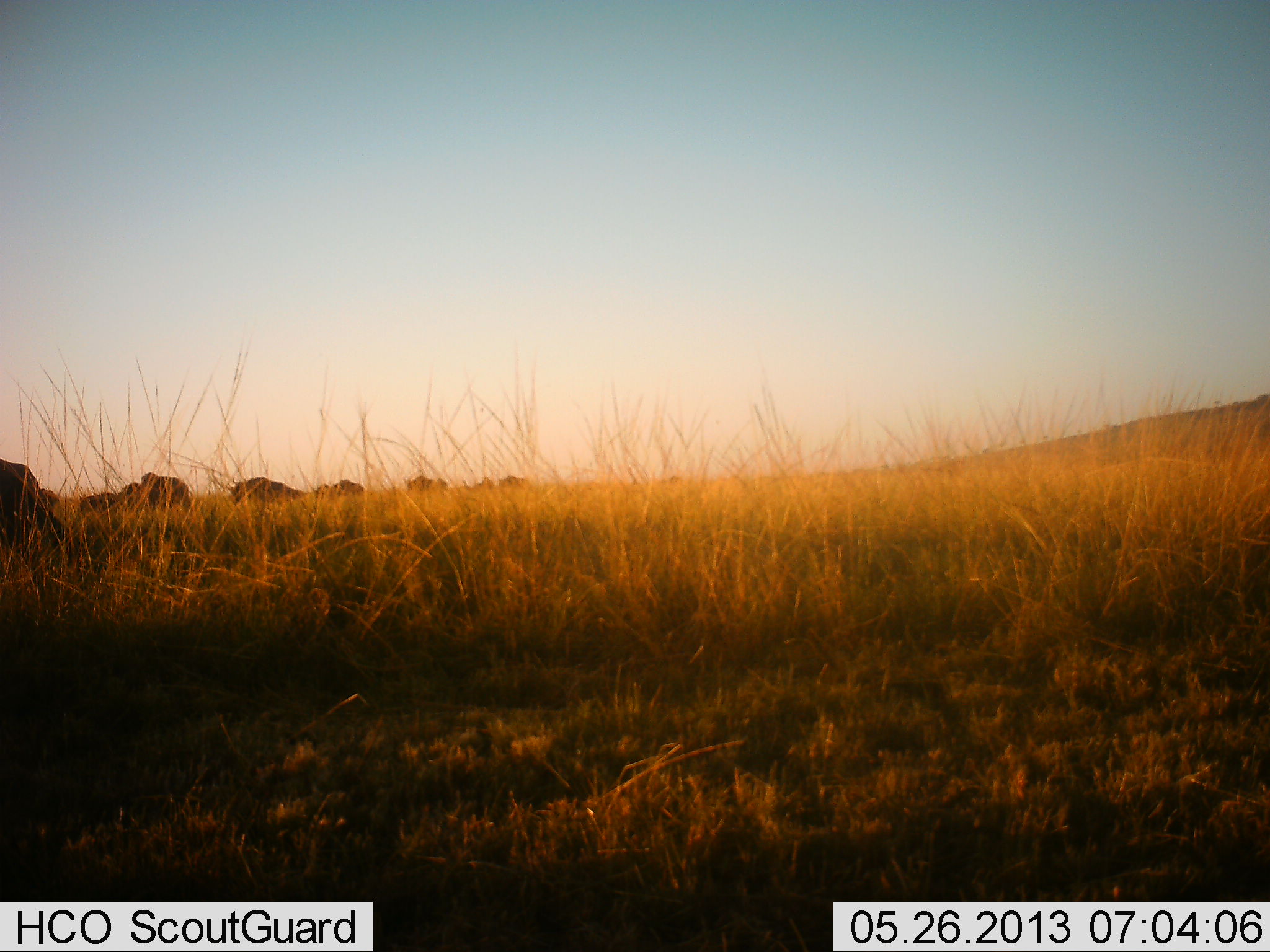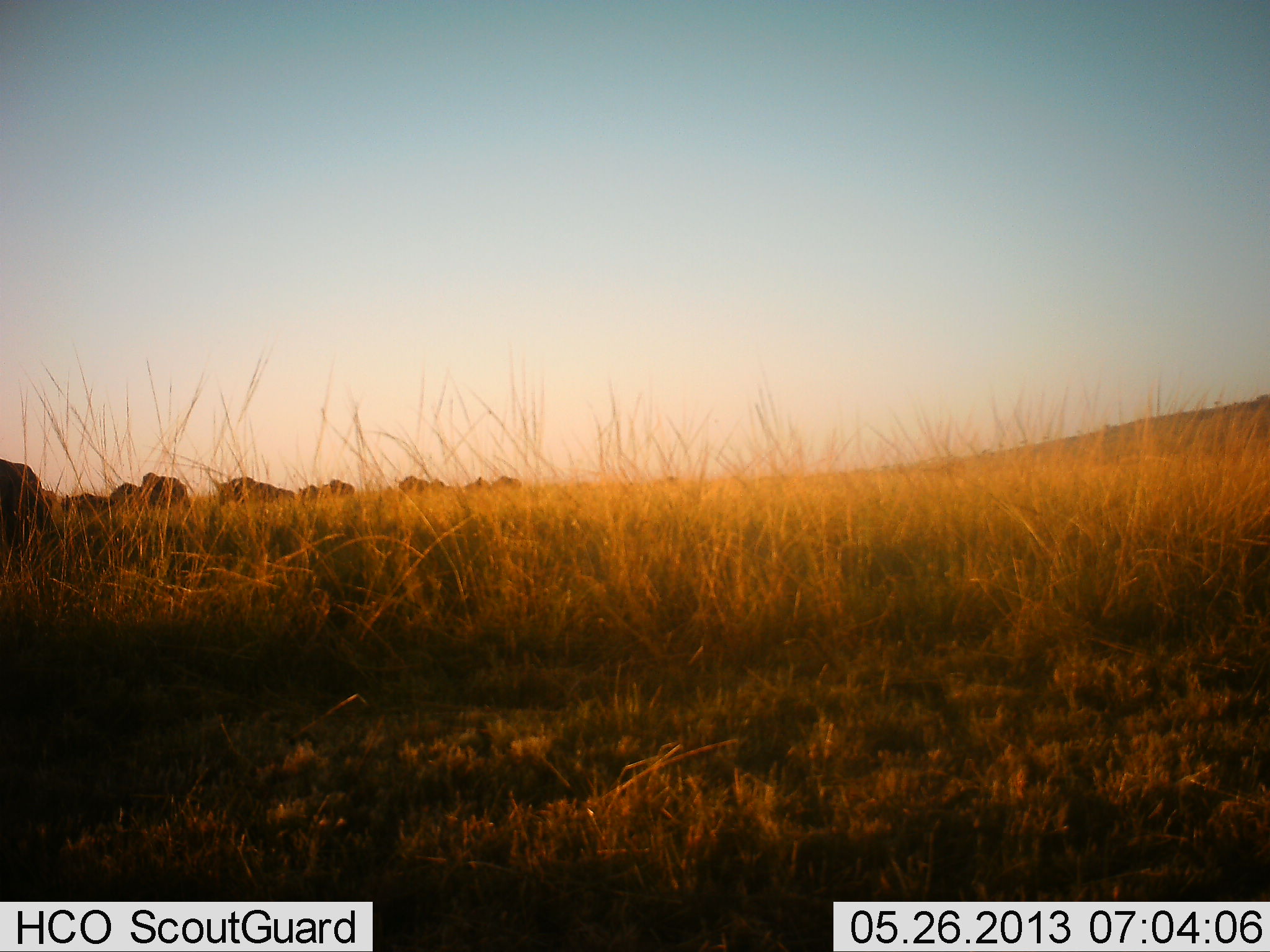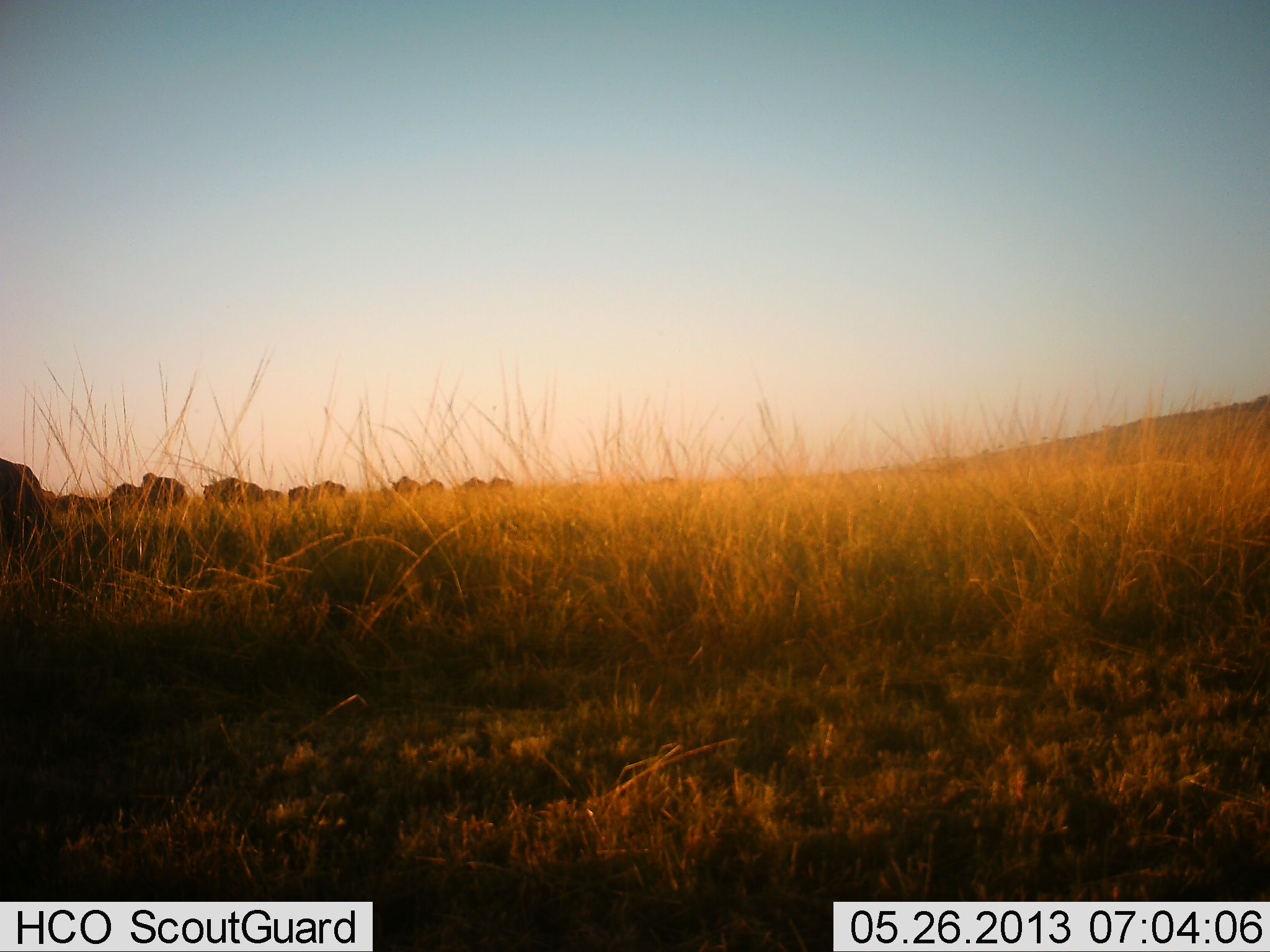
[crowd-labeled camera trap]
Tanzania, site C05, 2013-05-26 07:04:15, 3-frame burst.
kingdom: Animalia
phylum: Chordata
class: Mammalia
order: Artiodactyla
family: Bovidae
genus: Connochaetes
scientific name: Connochaetes taurinus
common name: blue wildebeest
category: wildebeest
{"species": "wildebeest (blue wildebeest) (Connochaetes taurinus)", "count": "11-50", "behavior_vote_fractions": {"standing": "12%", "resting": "0%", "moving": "88%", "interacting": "0%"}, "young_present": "0%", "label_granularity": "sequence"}